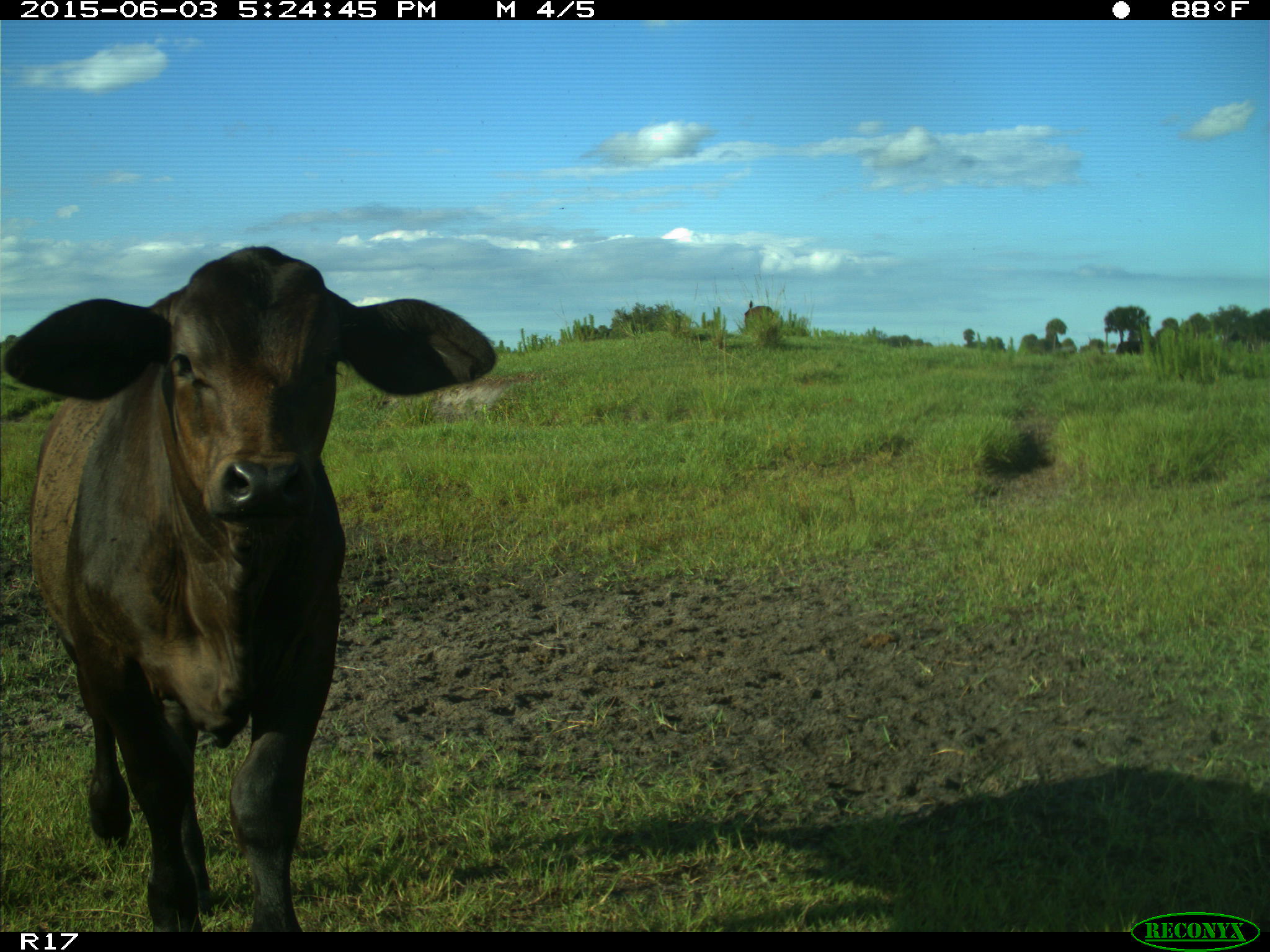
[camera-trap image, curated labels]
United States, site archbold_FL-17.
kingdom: Animalia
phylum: Chordata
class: Mammalia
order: Artiodactyla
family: Bovidae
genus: Bos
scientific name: Bos taurus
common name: domestic cow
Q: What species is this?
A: Bos taurus (domestic cow).